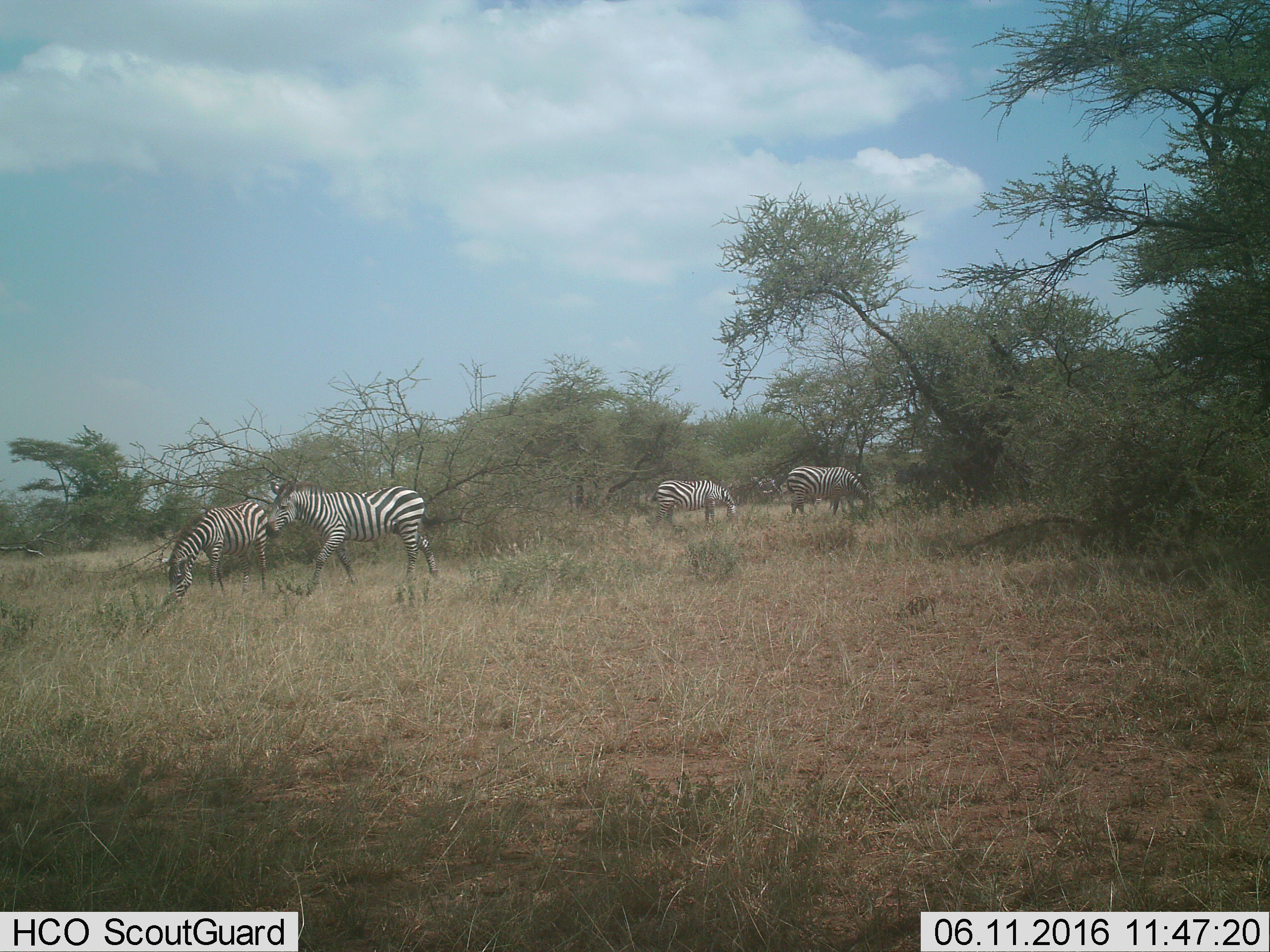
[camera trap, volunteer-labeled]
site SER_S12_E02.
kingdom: Animalia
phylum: Chordata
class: Mammalia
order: Perissodactyla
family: Equidae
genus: Equus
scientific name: Equus quagga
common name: plains zebra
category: zebraplains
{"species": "zebraplains (plains zebra) (Equus quagga)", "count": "4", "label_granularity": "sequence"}